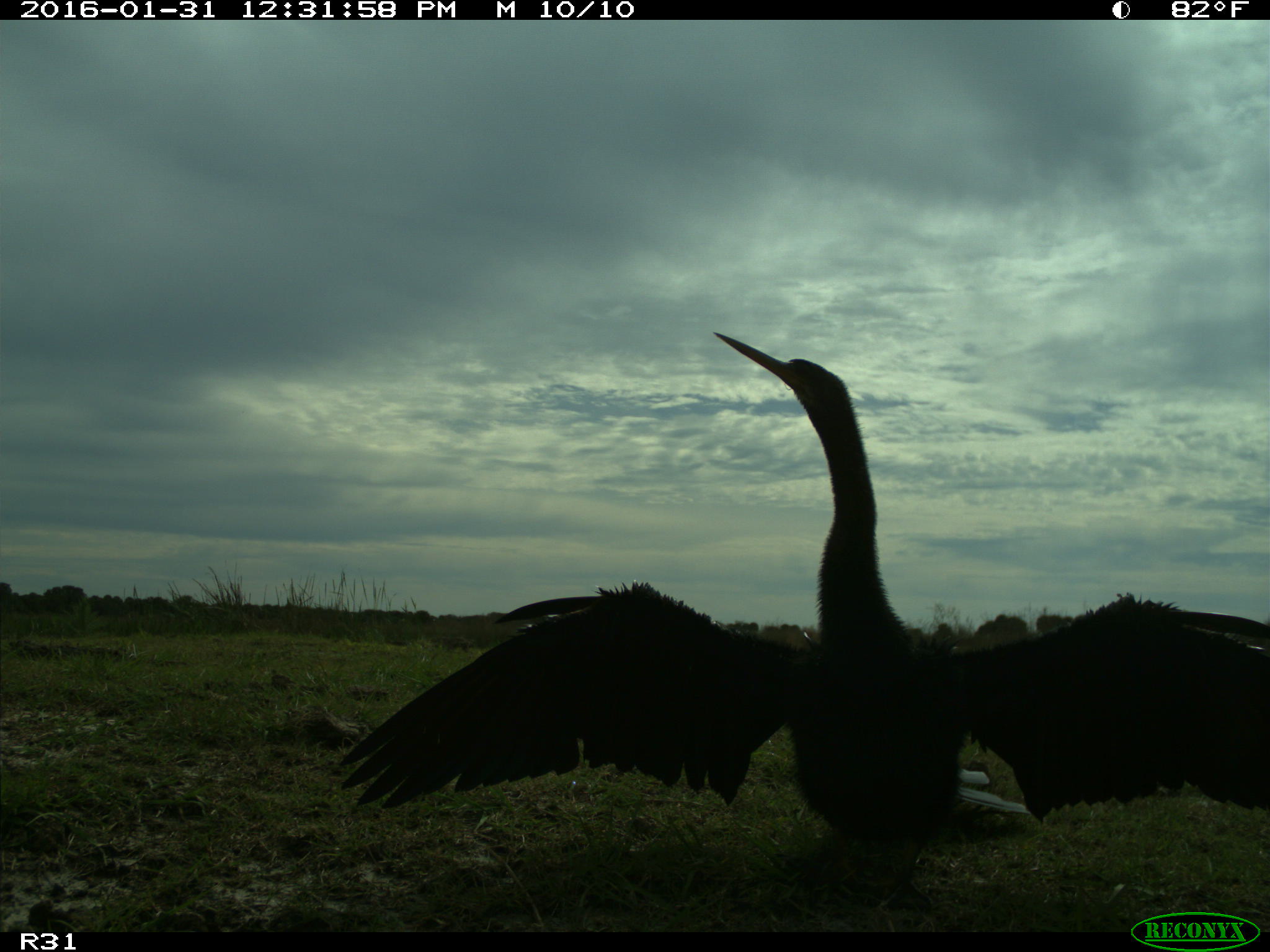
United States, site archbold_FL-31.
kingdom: Animalia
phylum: Chordata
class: Aves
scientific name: Aves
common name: birds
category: unidentified bird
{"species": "unidentified bird (birds) (Aves)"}